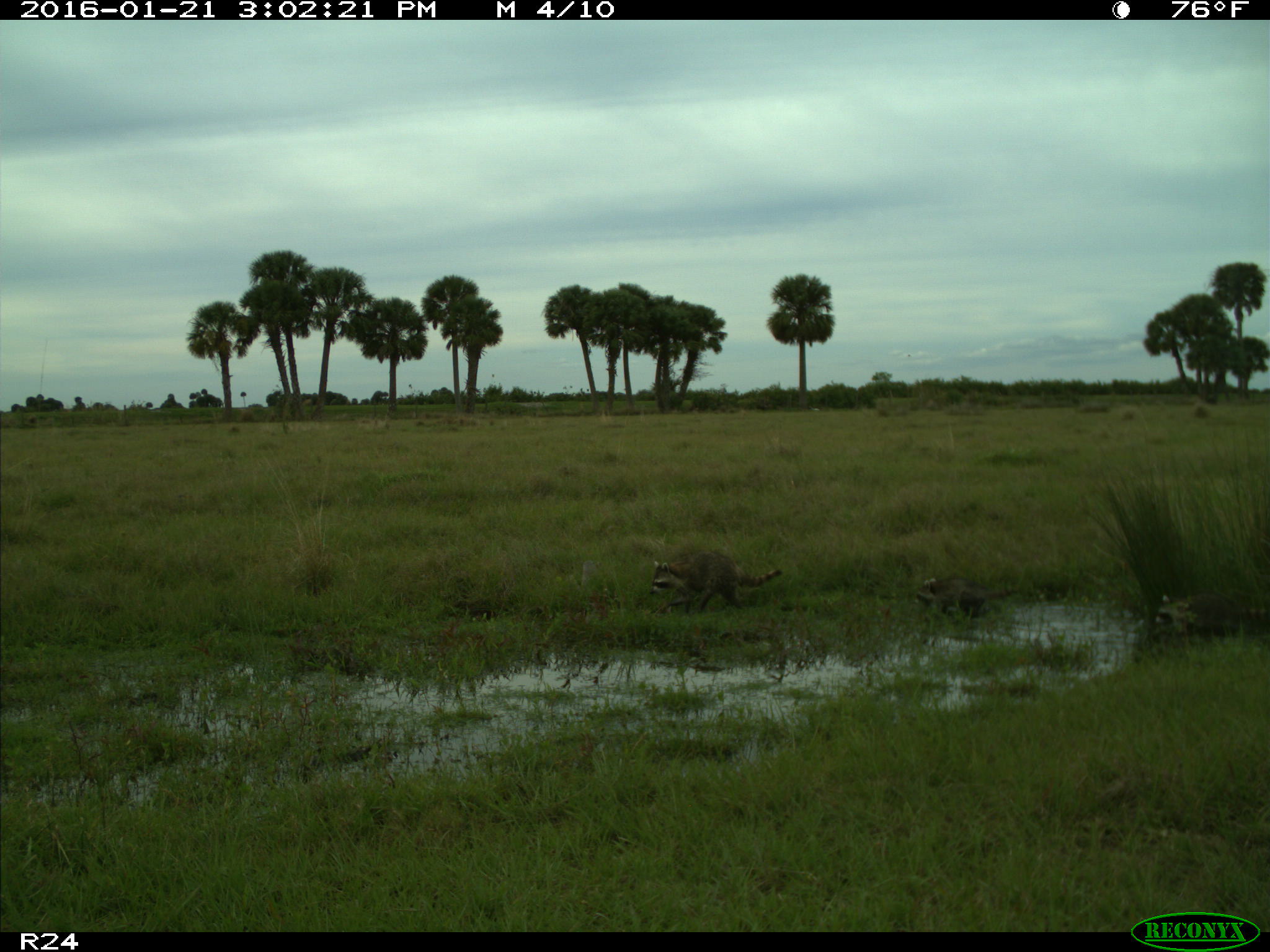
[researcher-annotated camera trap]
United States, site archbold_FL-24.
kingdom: Animalia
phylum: Chordata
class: Mammalia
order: Carnivora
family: Procyonidae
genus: Procyon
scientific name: Procyon lotor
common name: common raccoon